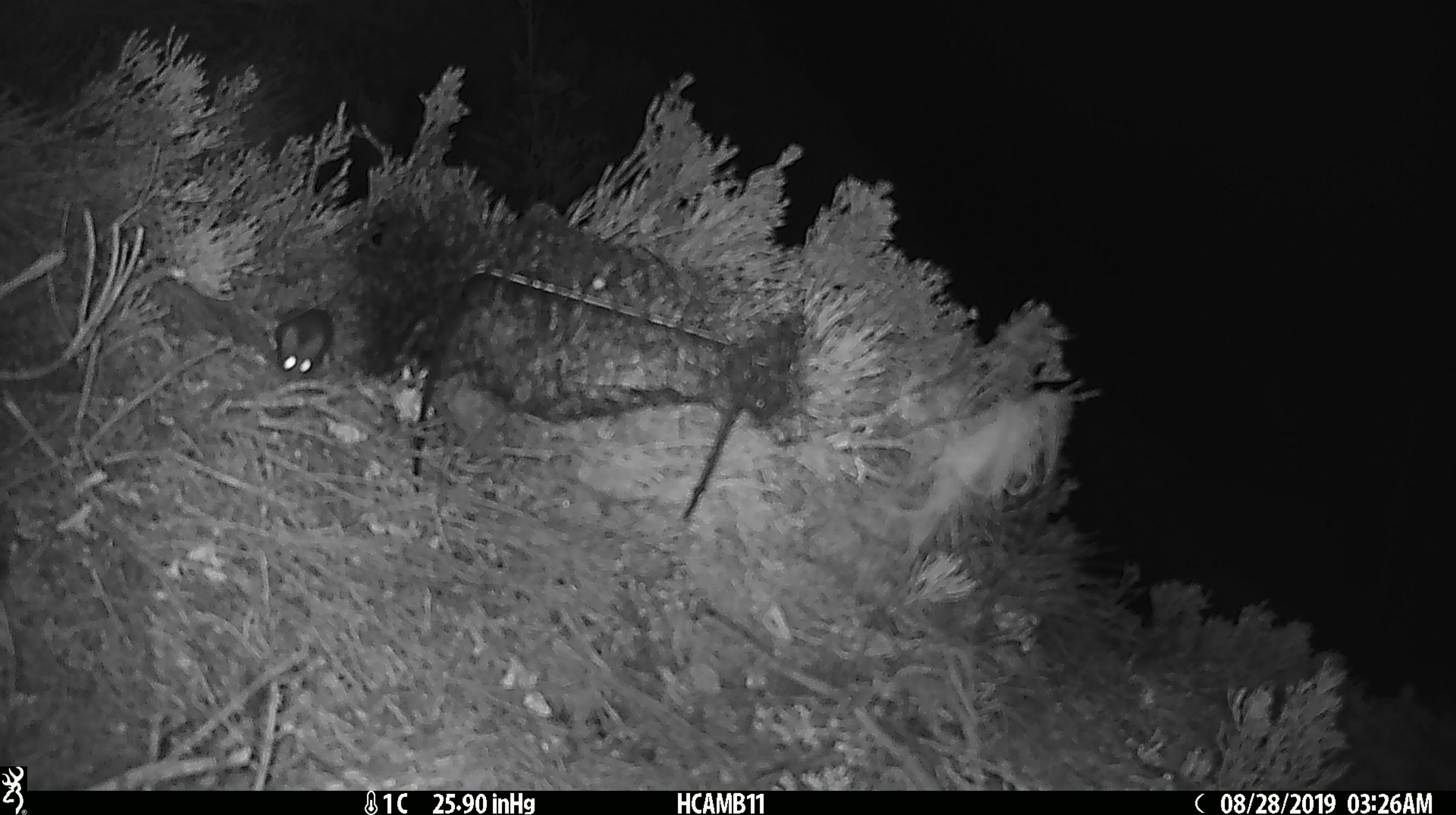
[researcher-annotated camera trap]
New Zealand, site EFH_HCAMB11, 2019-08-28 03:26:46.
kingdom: Animalia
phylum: Chordata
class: Mammalia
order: Rodentia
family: Muridae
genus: Mus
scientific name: Mus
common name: mouse